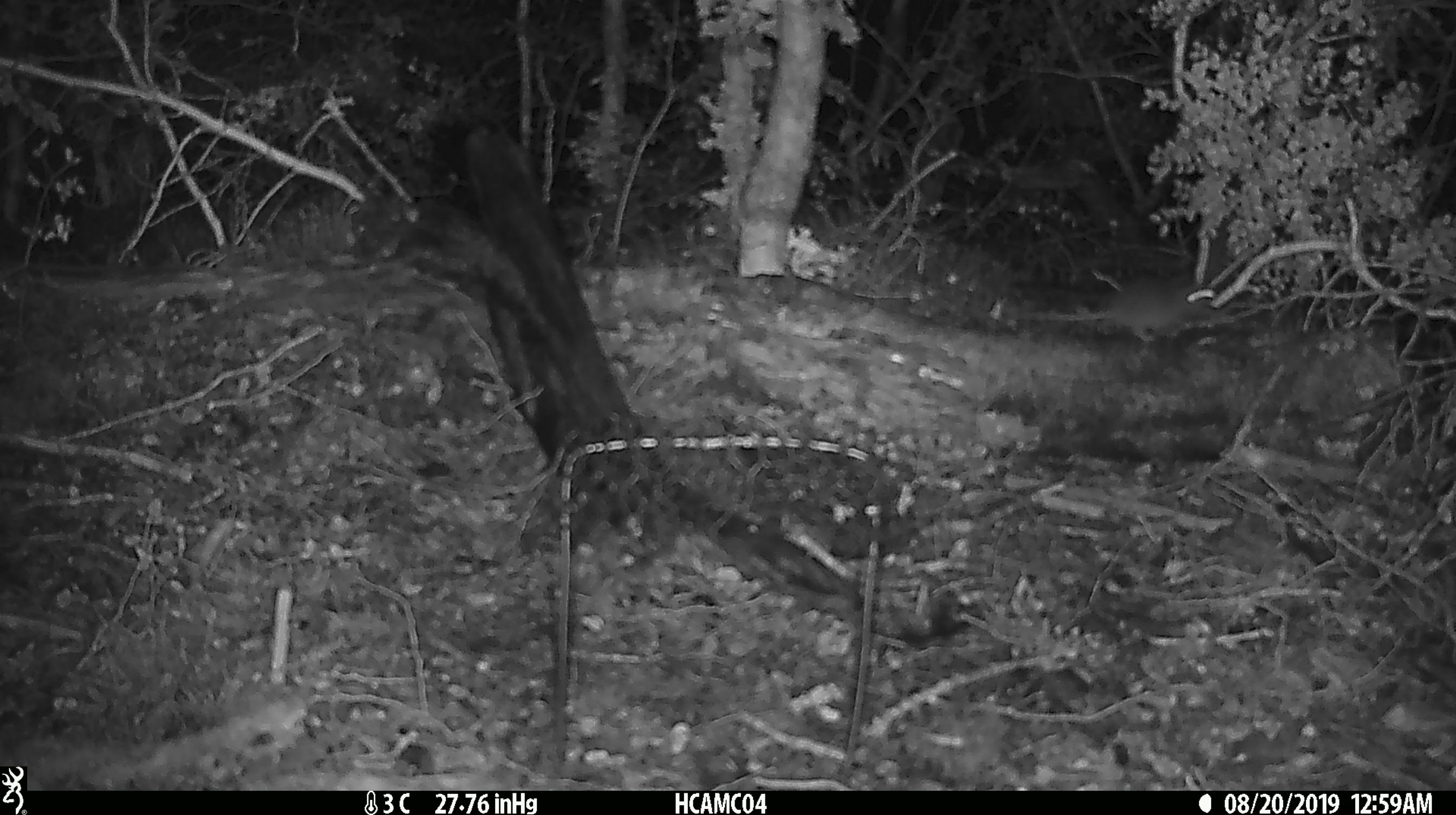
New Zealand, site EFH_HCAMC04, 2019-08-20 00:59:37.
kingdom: Animalia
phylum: Chordata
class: Mammalia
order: Rodentia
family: Muridae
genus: Mus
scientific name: Mus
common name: mouse